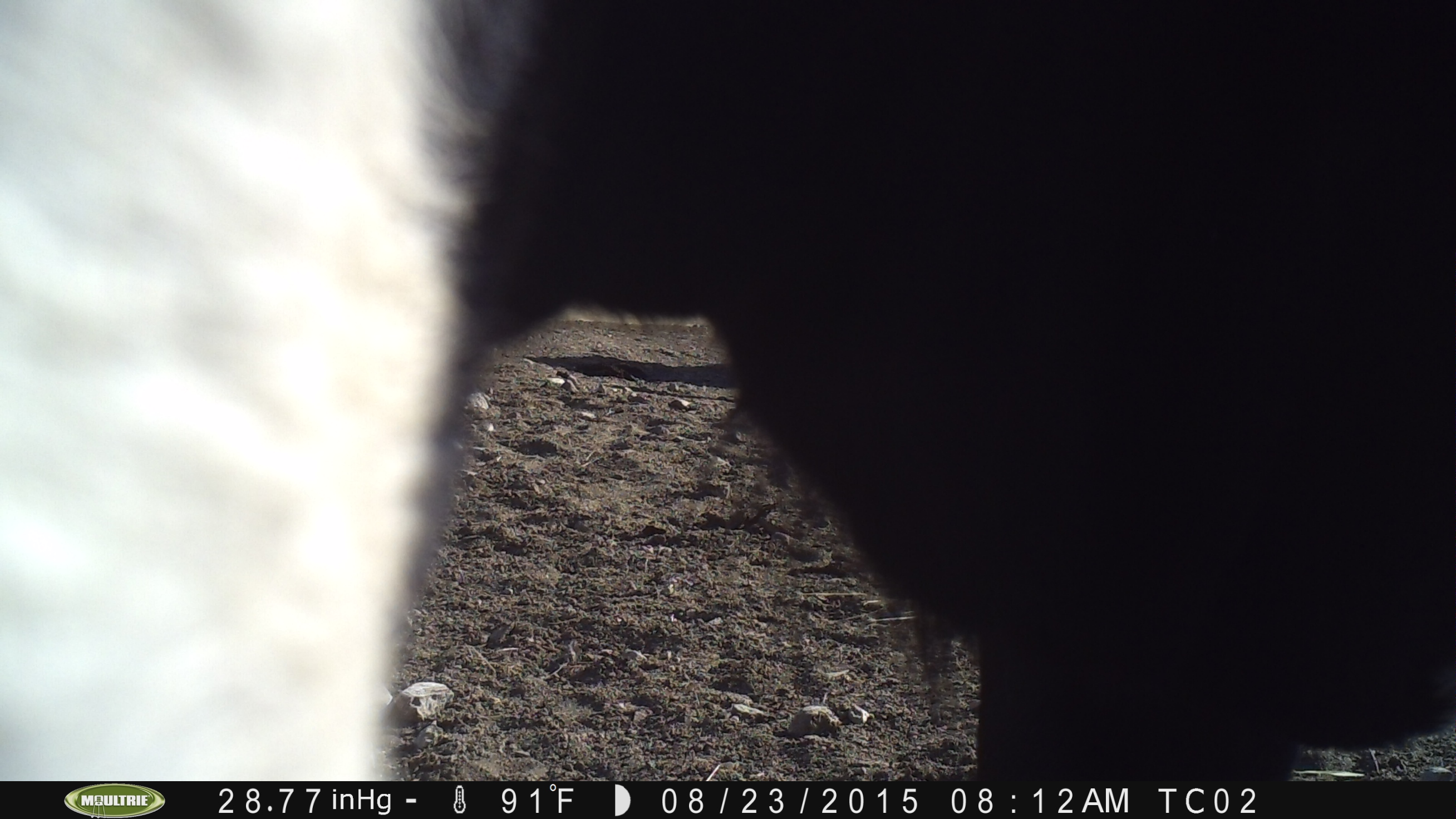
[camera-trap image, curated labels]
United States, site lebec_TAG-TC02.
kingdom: Animalia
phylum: Chordata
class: Mammalia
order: Artiodactyla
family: Bovidae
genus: Bos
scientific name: Bos taurus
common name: domestic cow